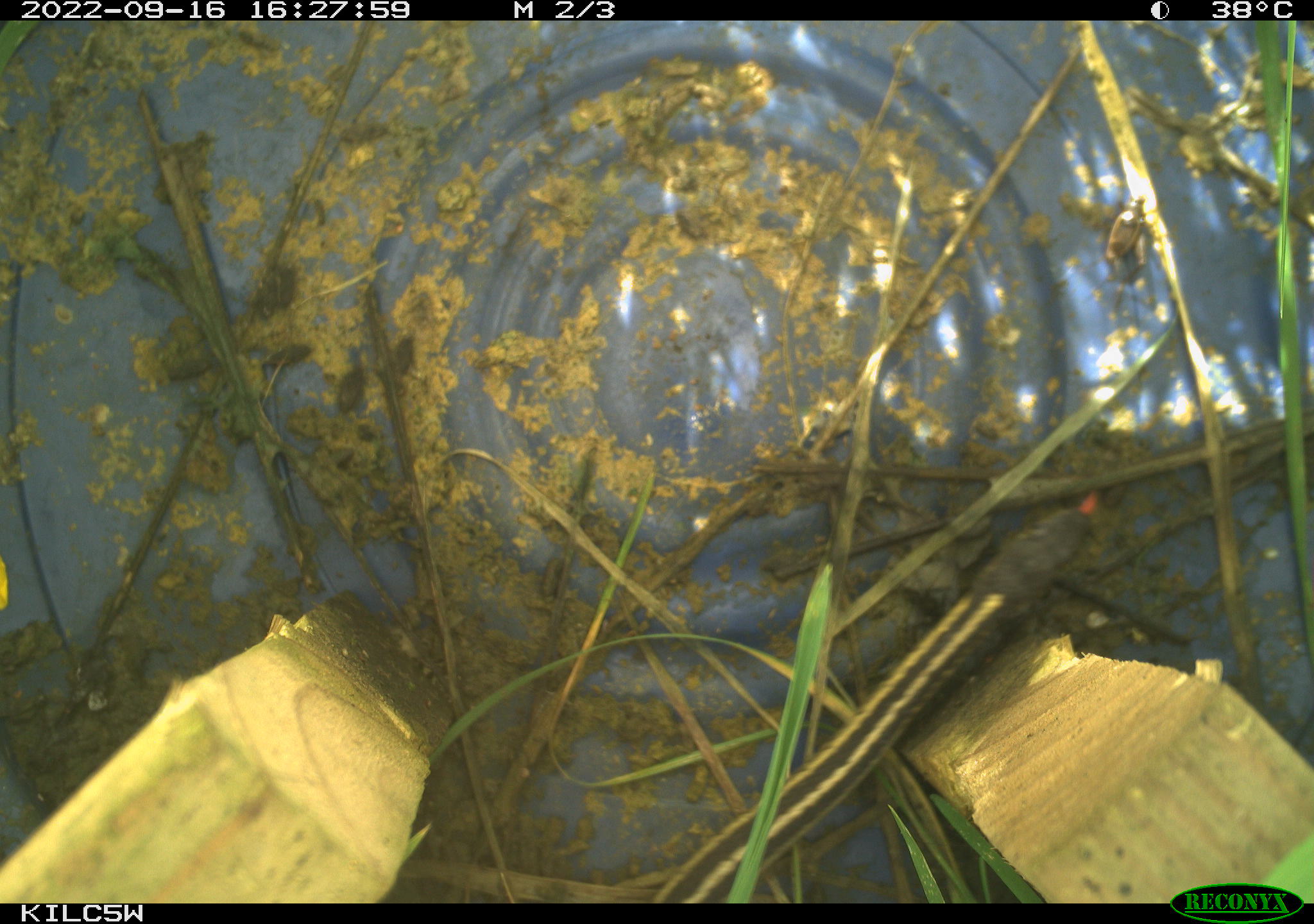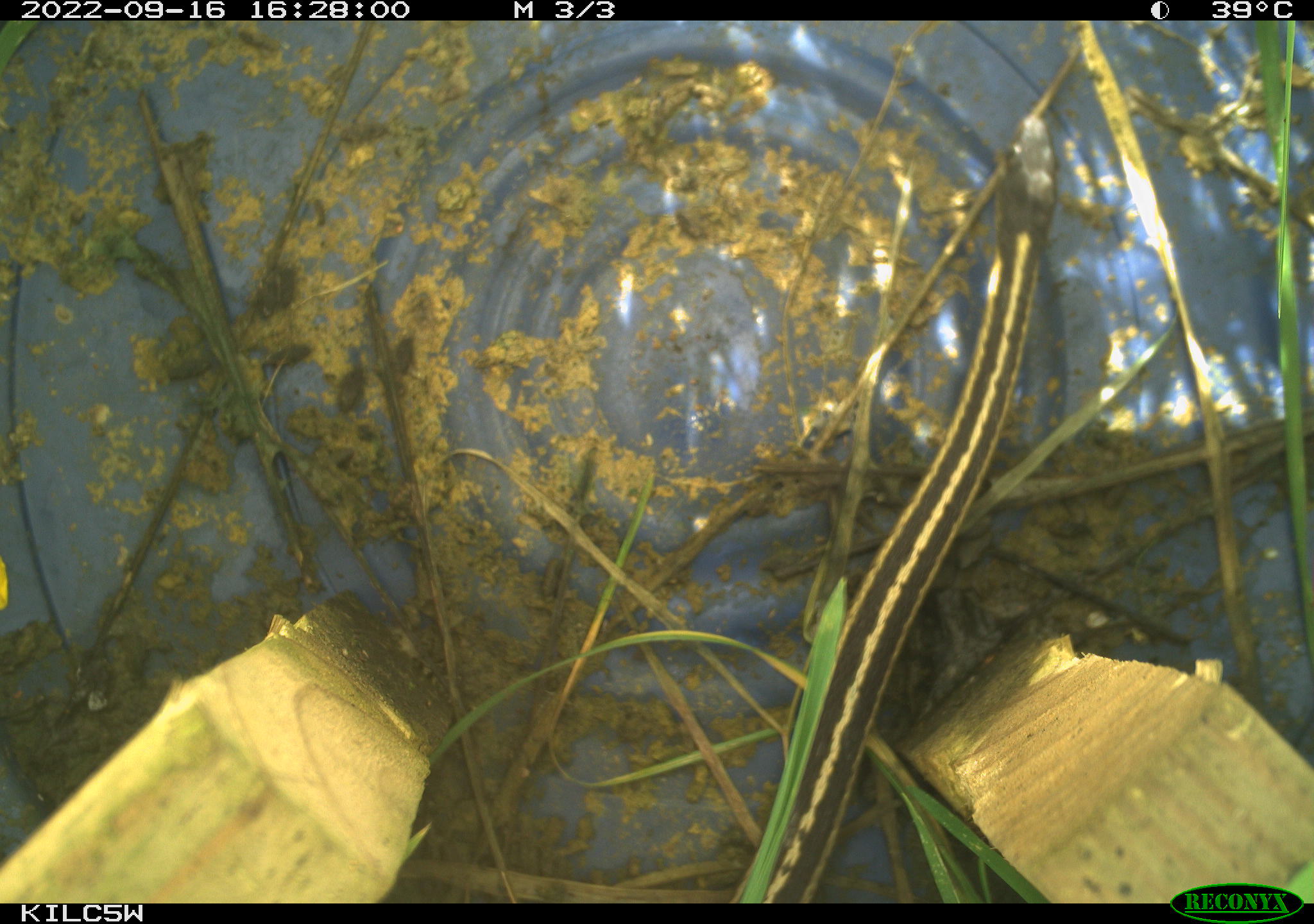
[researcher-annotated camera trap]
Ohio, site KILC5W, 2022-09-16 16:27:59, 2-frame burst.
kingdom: Animalia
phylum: Chordata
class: Reptilia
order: Squamata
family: Colubridae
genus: Thamnophis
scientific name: Thamnophis sirtalis sirtalis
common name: eastern gartersnake